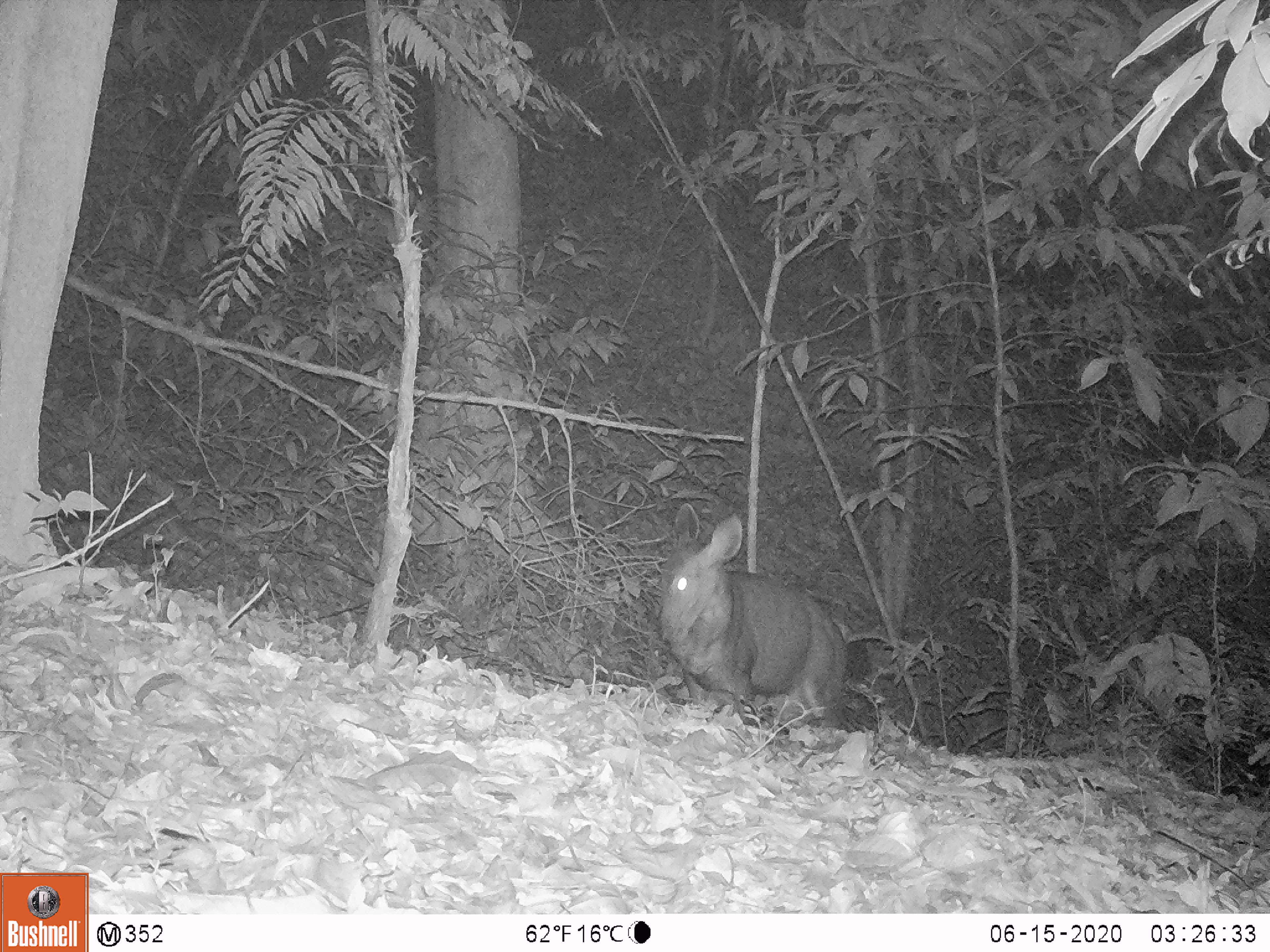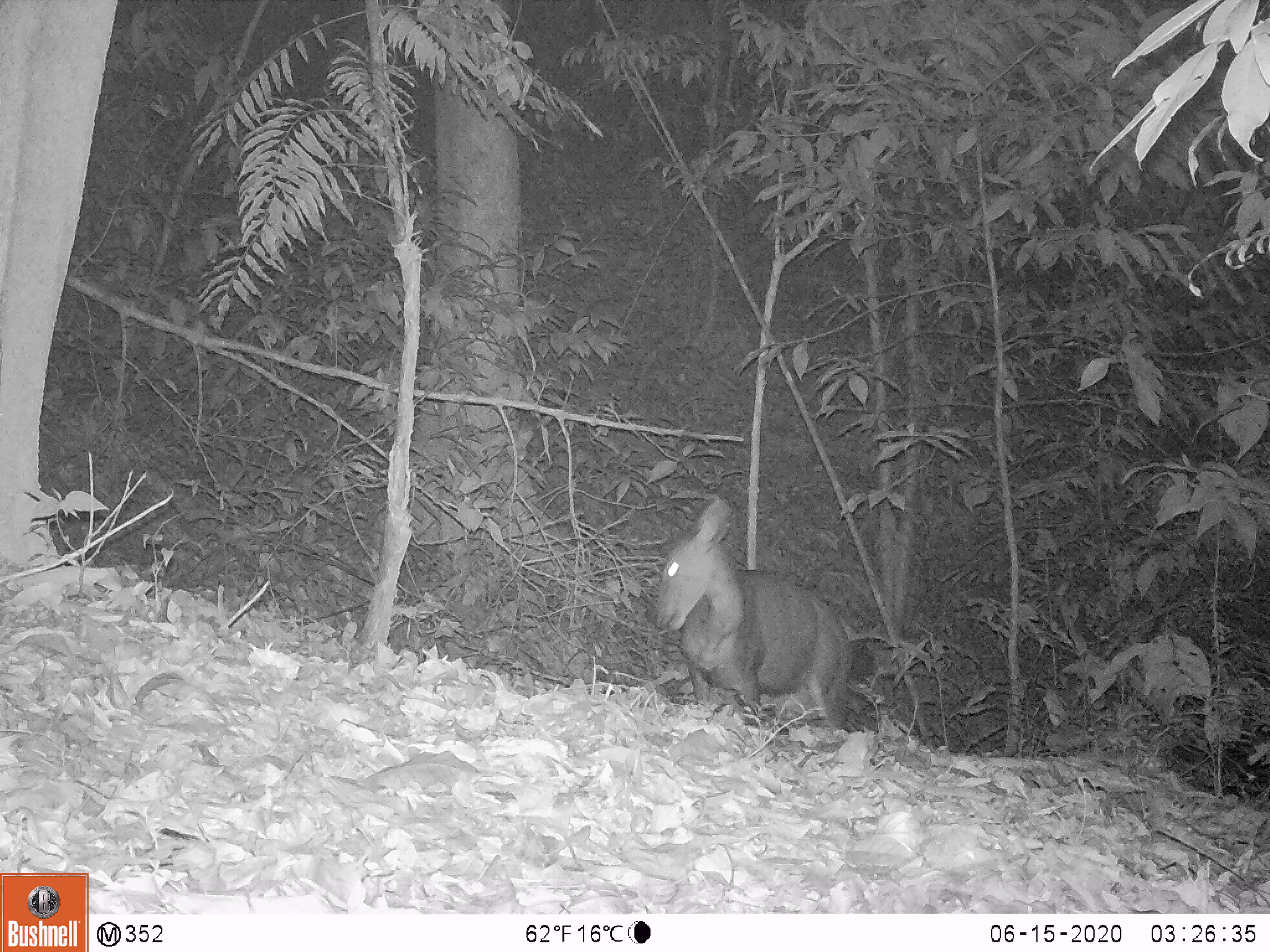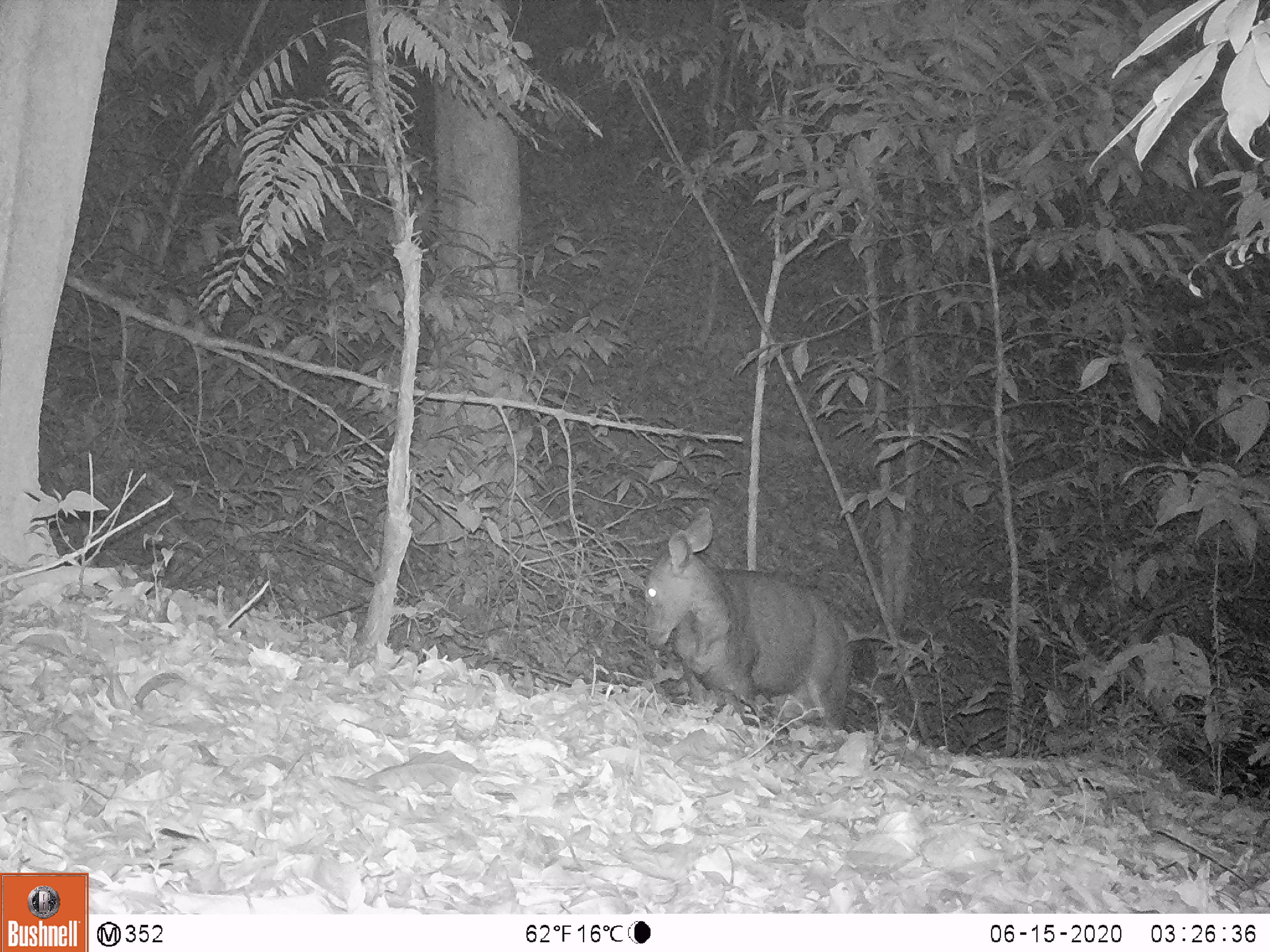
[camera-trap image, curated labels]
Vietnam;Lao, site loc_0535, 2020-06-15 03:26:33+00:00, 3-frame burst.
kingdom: Animalia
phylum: Chordata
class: Mammalia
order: Artiodactyla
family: Cervidae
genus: Rusa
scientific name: Rusa unicolor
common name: sambar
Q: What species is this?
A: Sambar (Rusa unicolor).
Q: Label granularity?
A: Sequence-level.